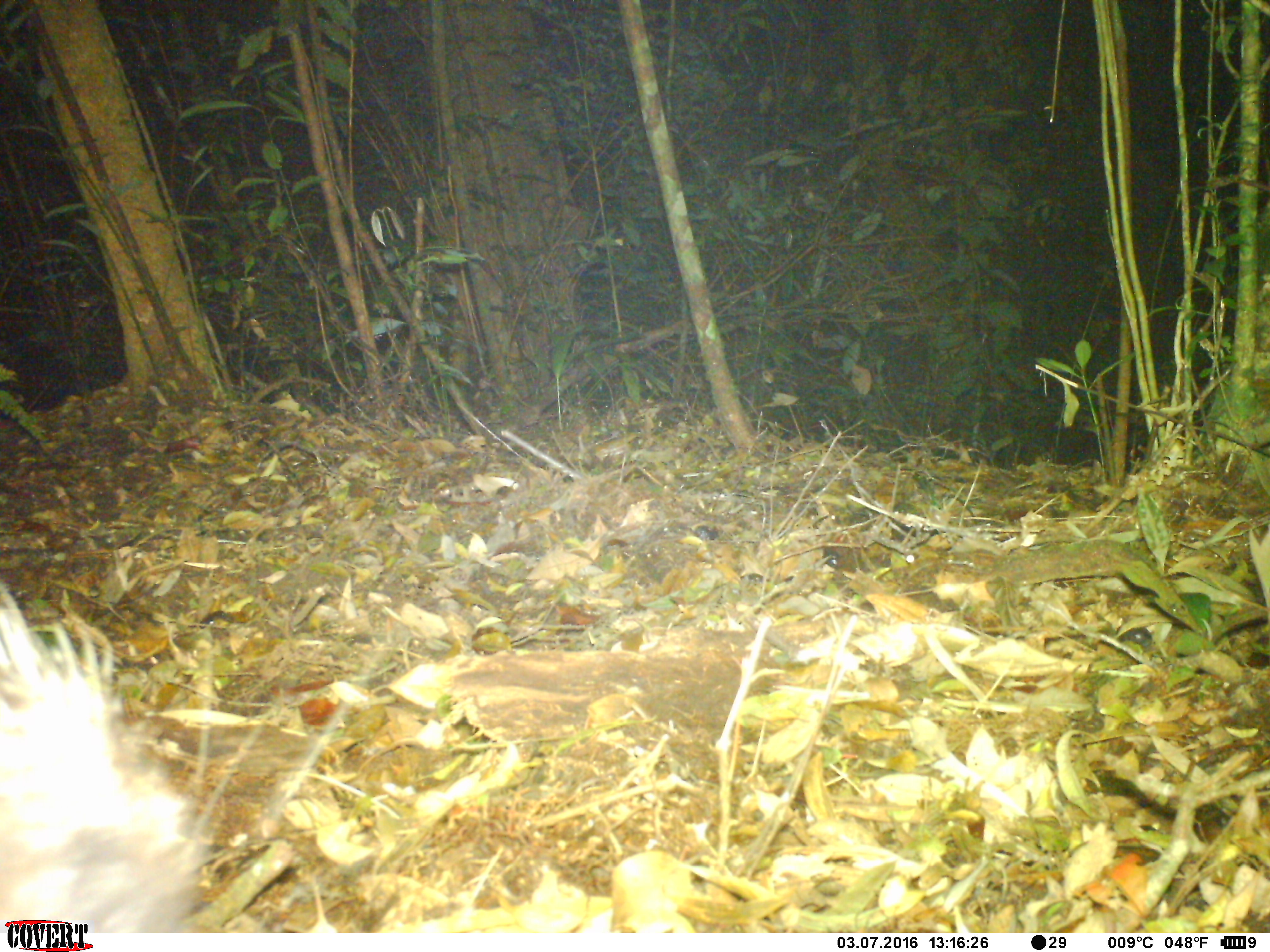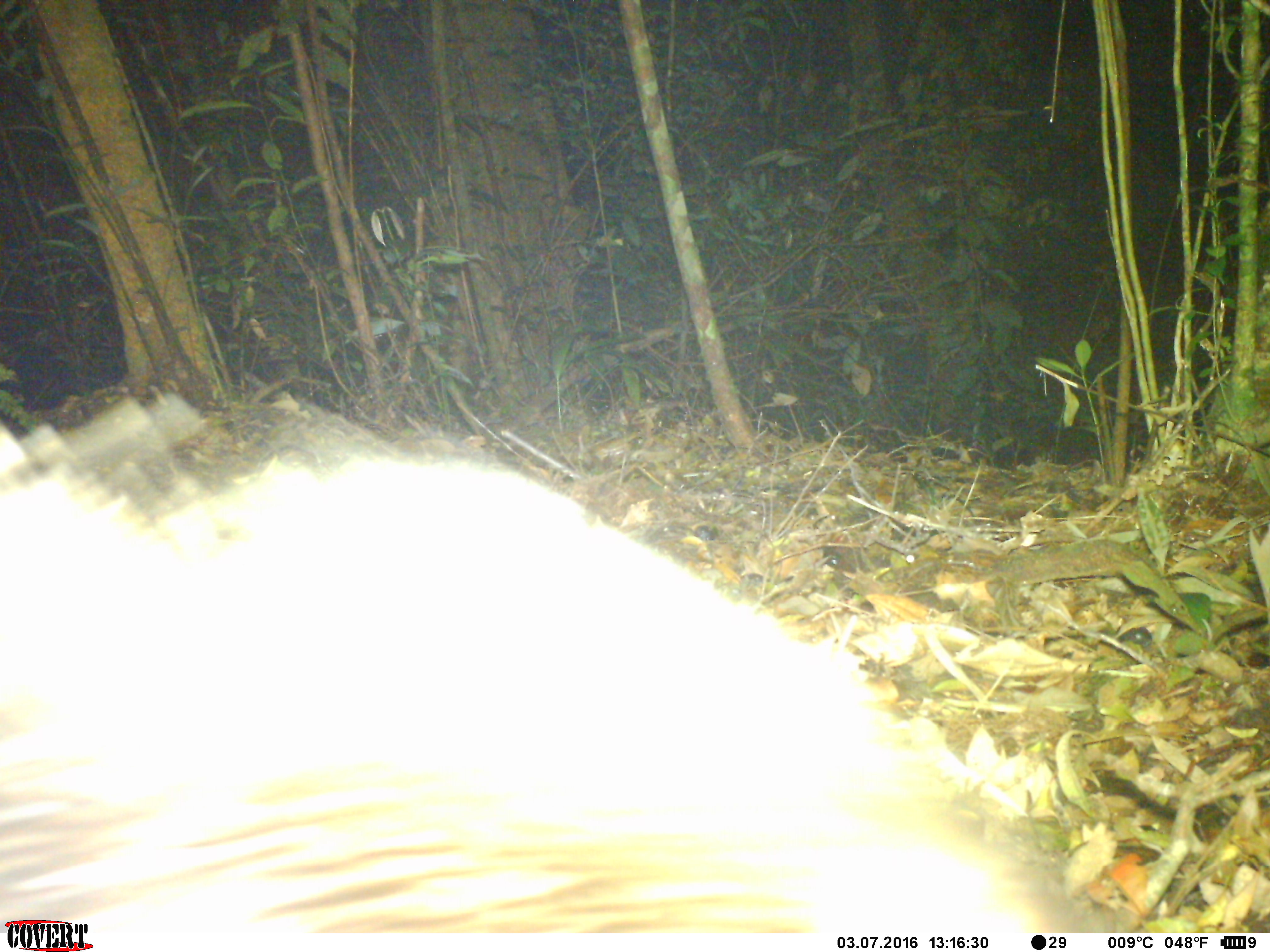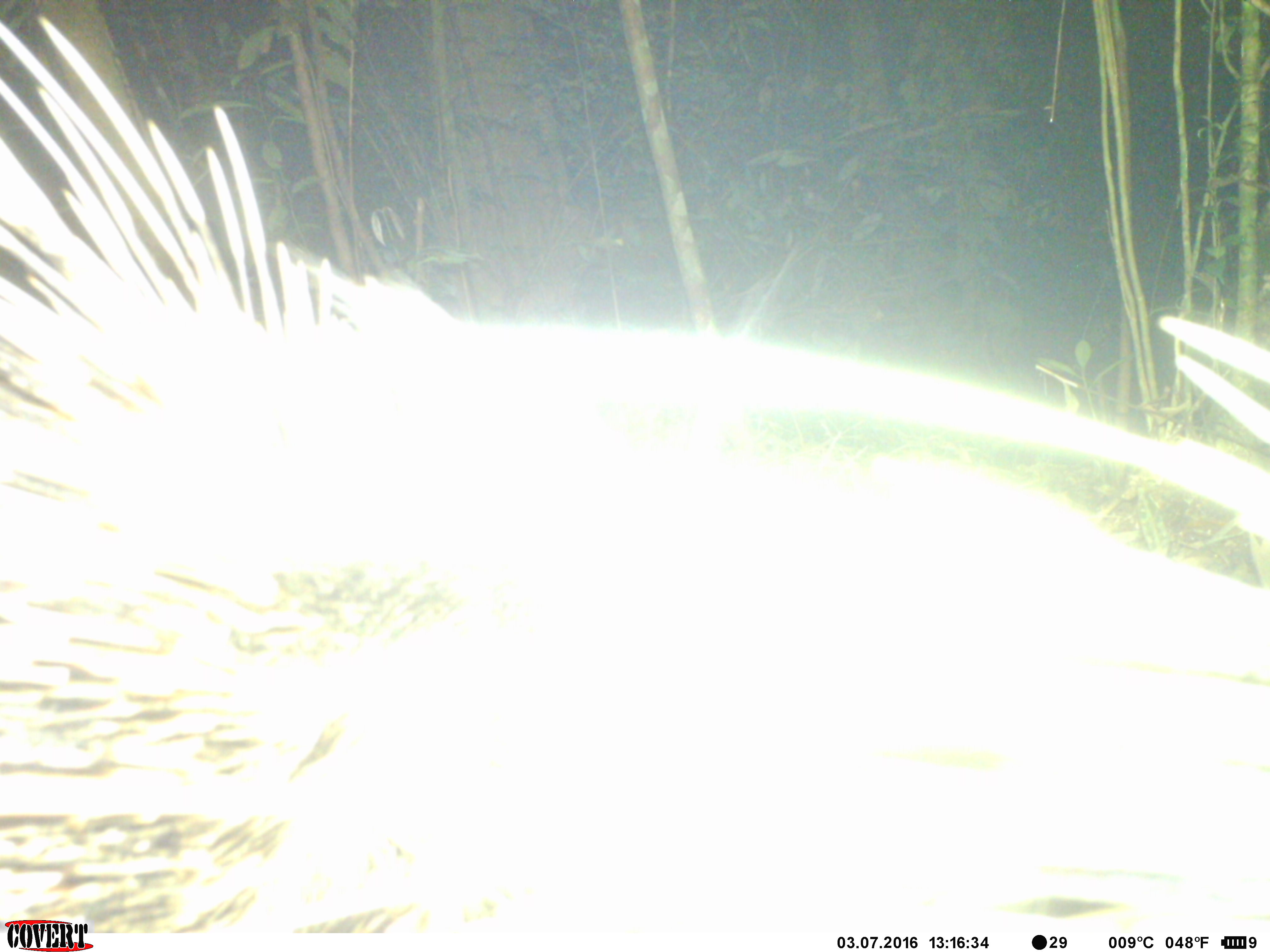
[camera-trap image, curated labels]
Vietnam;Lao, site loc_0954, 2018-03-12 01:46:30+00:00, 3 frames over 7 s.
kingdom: Animalia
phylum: Chordata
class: Mammalia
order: Rodentia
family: Hystricidae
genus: Hystrix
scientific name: Hystrix brachyura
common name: malayan porcupine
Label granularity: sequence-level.